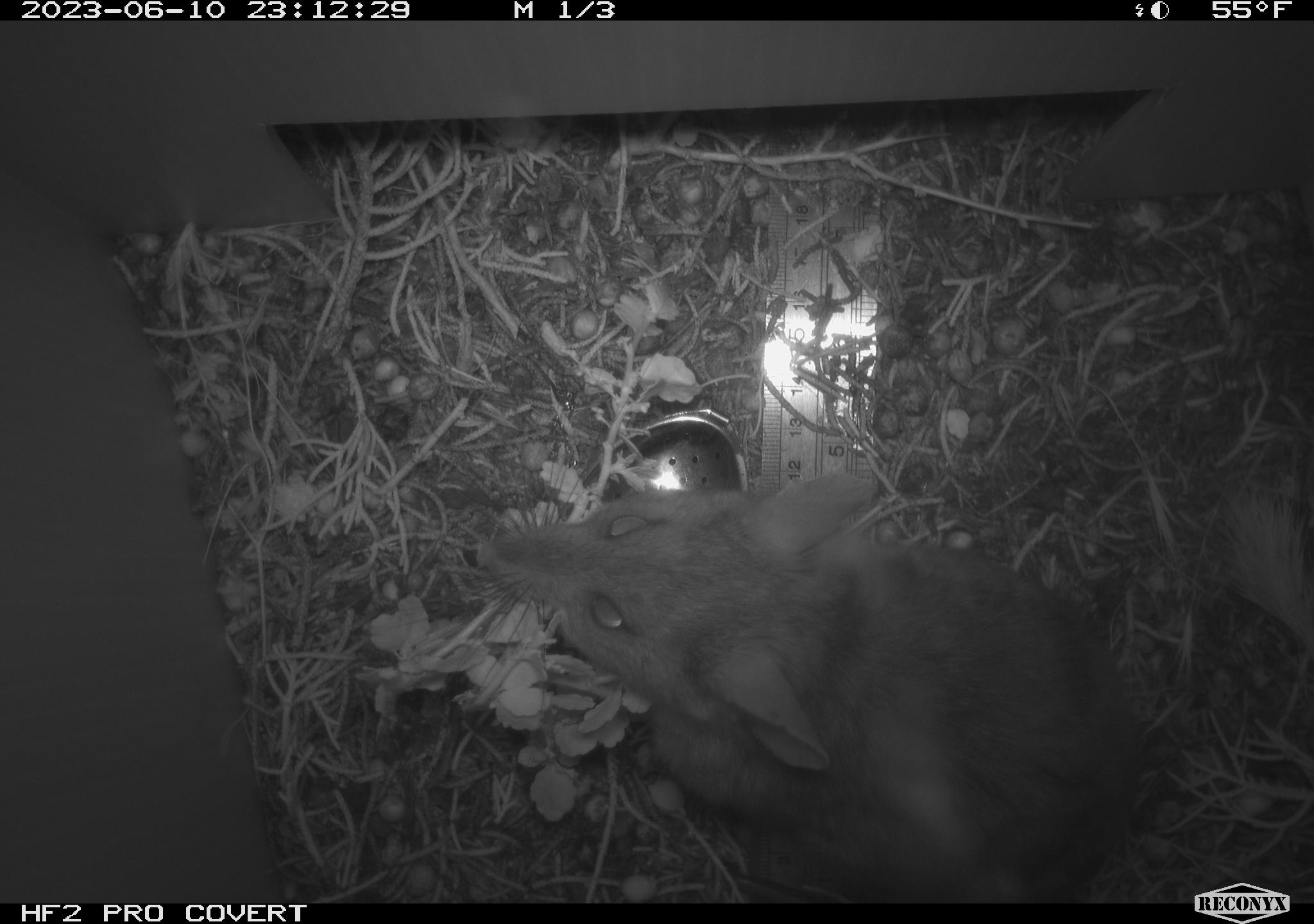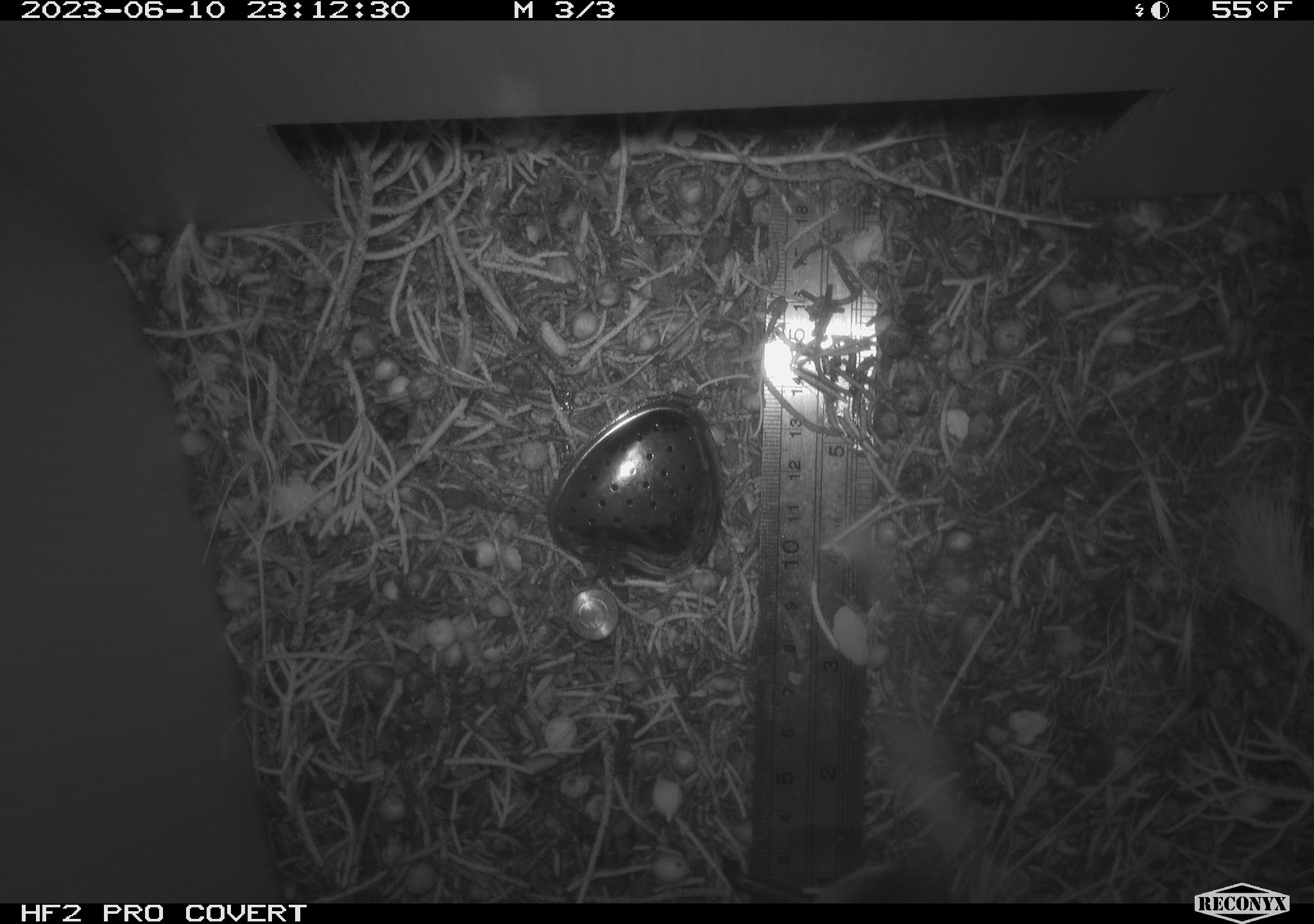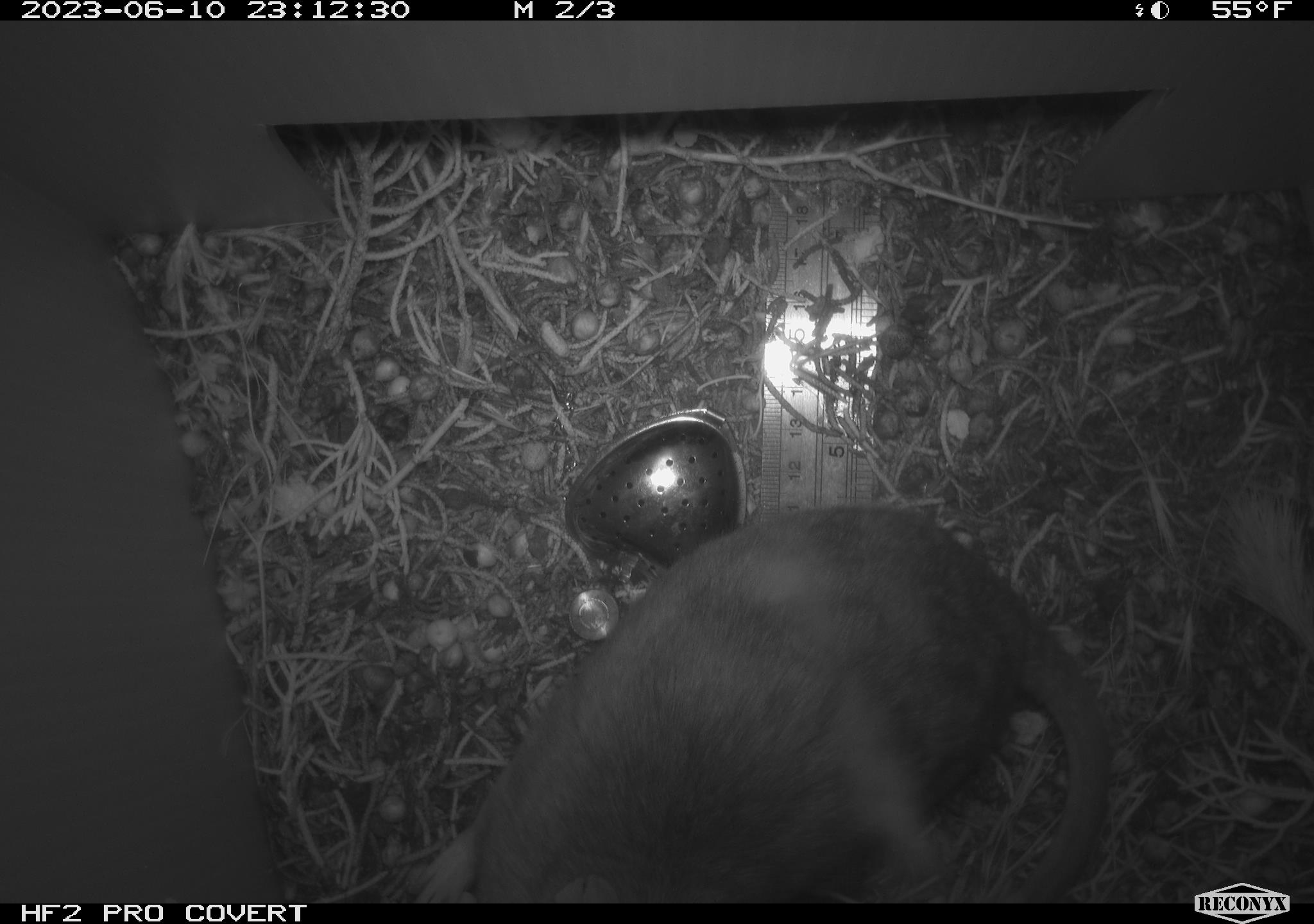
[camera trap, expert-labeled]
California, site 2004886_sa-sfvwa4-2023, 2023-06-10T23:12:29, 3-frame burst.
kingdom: Animalia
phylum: Chordata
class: Mammalia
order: Rodentia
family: Cricetidae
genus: Neotoma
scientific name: Neotoma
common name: pack rat or woodrat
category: neotoma species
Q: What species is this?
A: Neotoma species (pack rat or woodrat) (Neotoma).